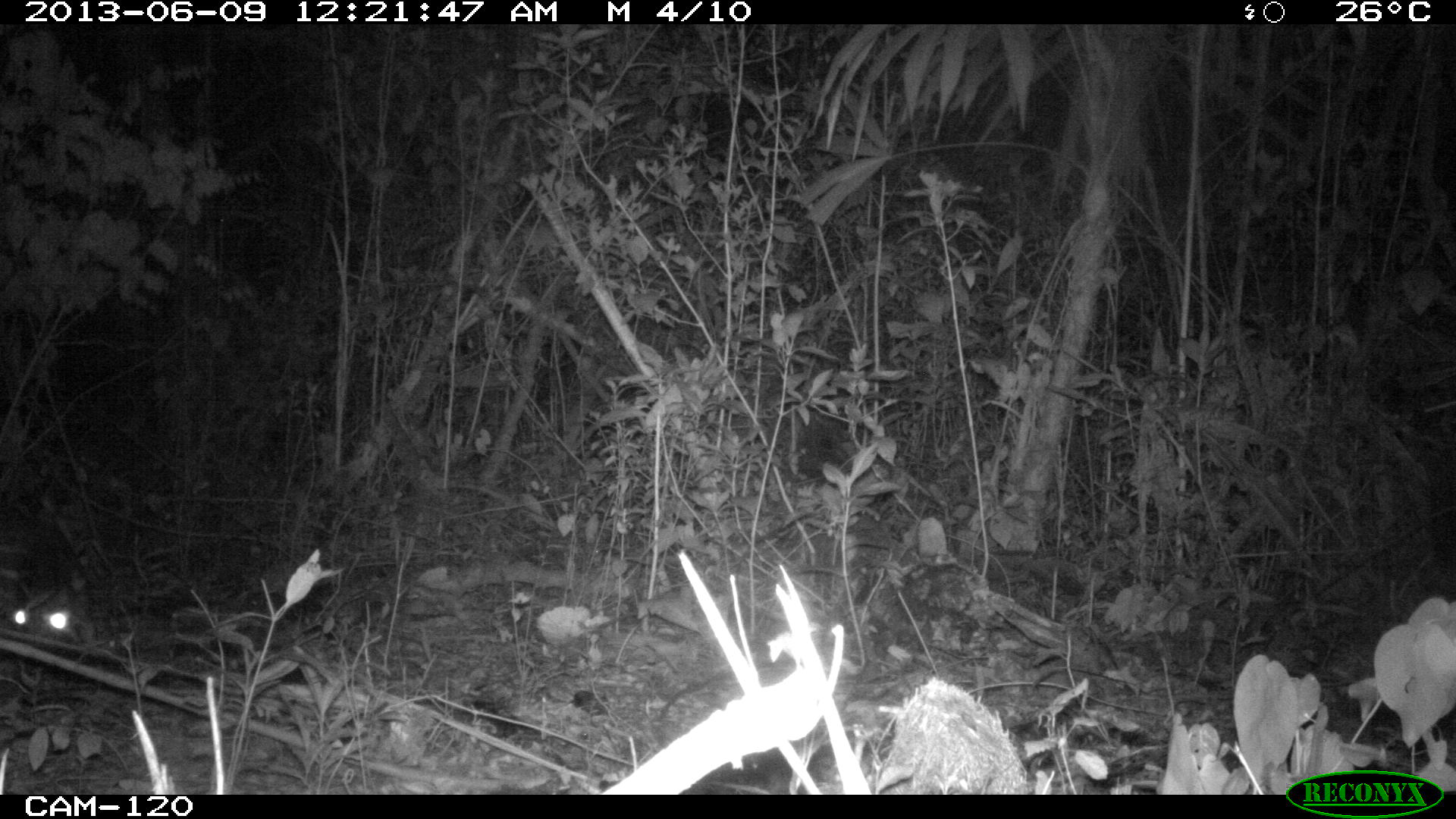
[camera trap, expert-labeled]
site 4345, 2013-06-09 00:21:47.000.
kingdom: Animalia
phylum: Chordata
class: Mammalia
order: Rodentia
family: Cuniculidae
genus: Cuniculus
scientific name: Cuniculus paca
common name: lowland paca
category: agouti paca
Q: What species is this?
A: Agouti paca (lowland paca) (Cuniculus paca).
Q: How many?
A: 1.